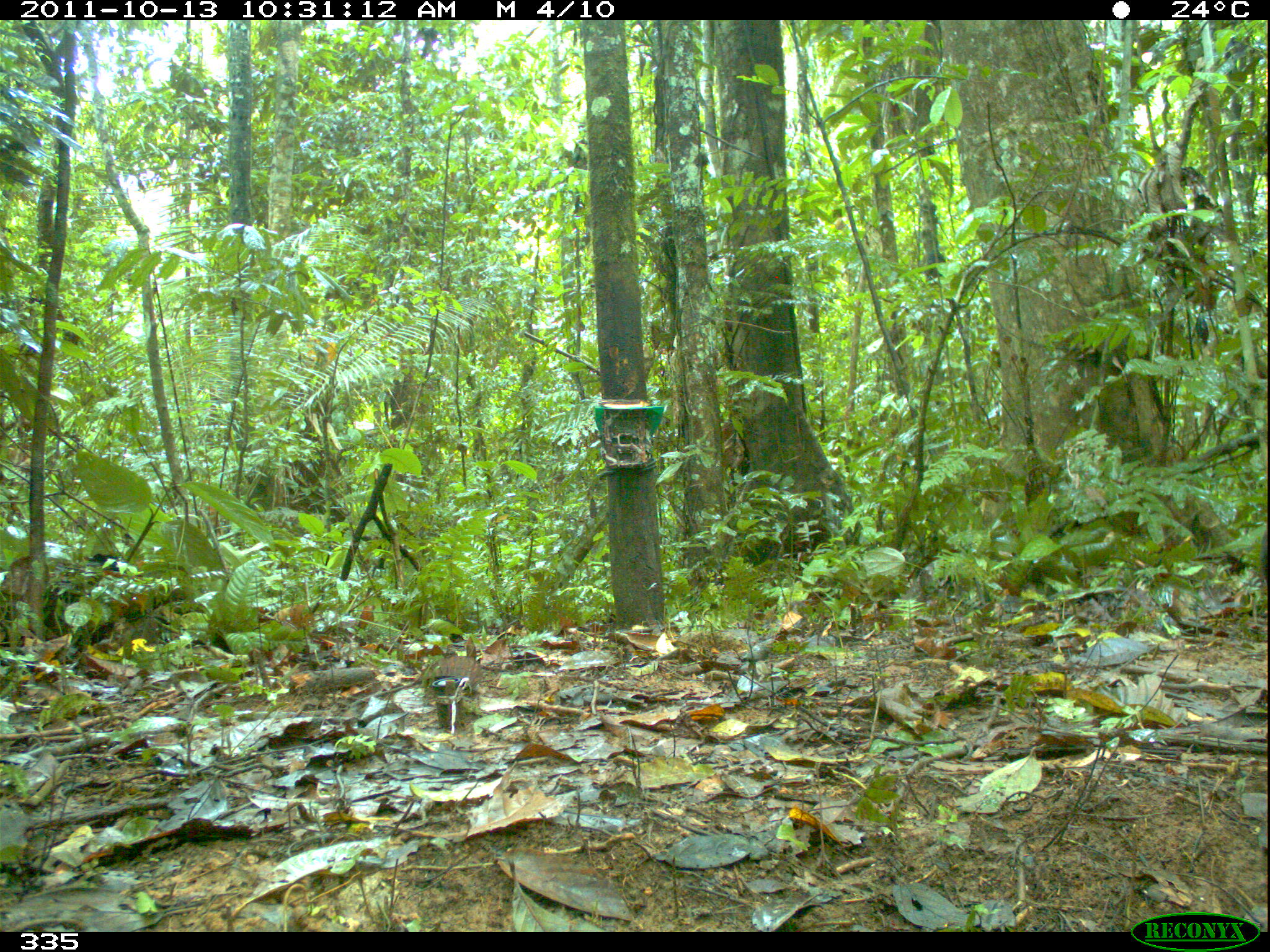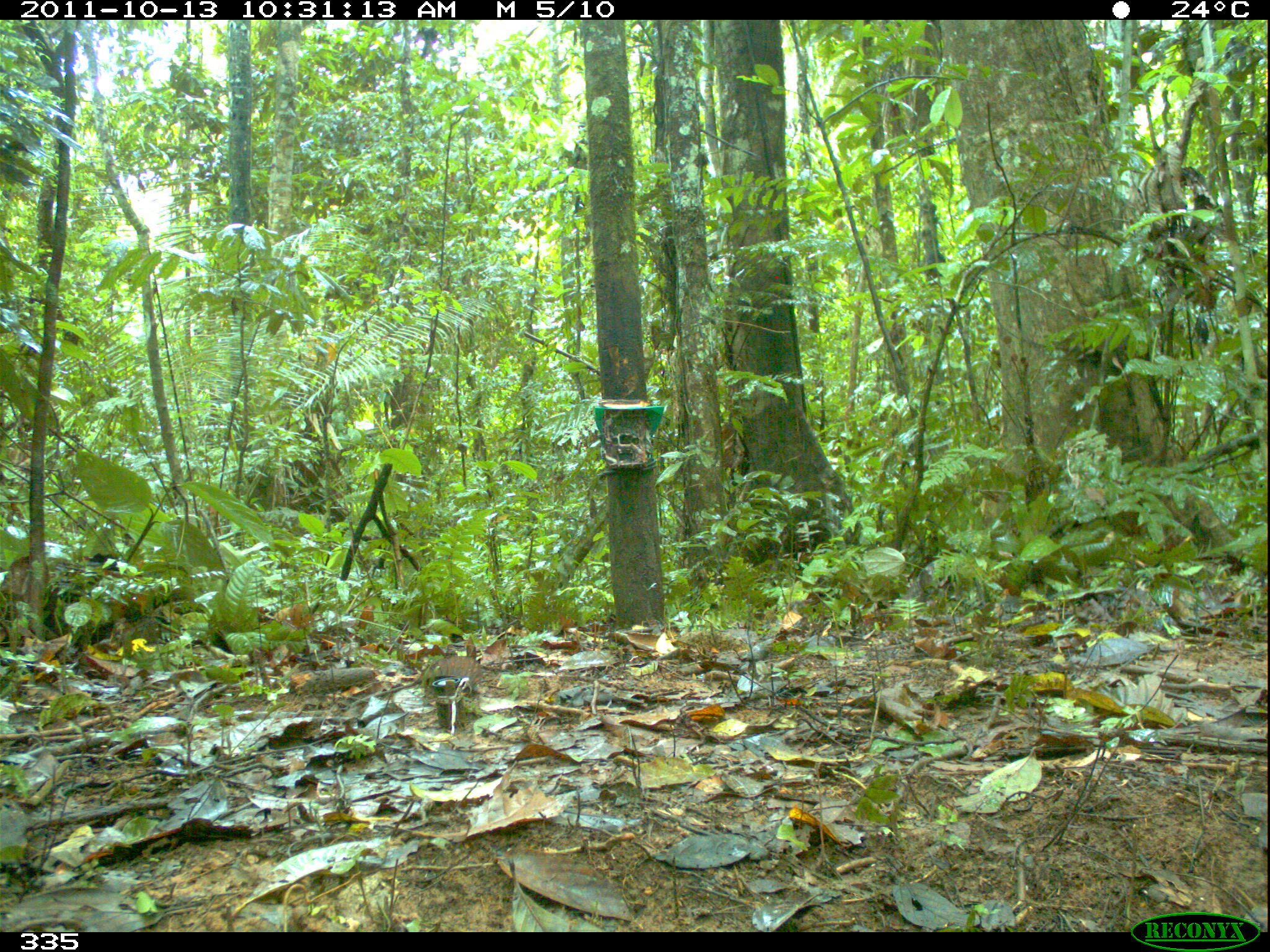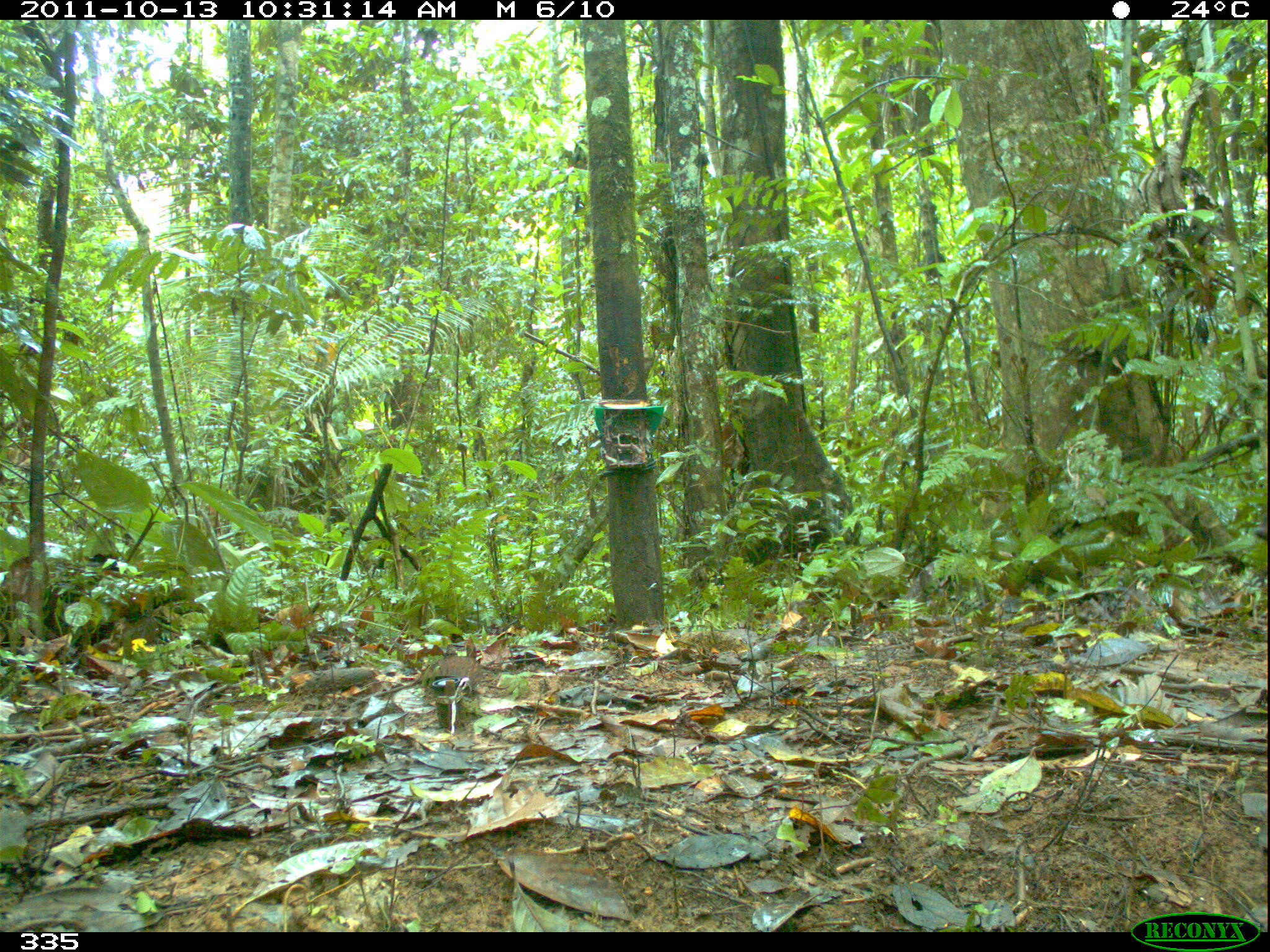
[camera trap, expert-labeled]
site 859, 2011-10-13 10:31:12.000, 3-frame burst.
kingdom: Animalia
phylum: Chordata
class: Mammalia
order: Carnivora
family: Mustelidae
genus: Eira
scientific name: Eira barbara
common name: tayra